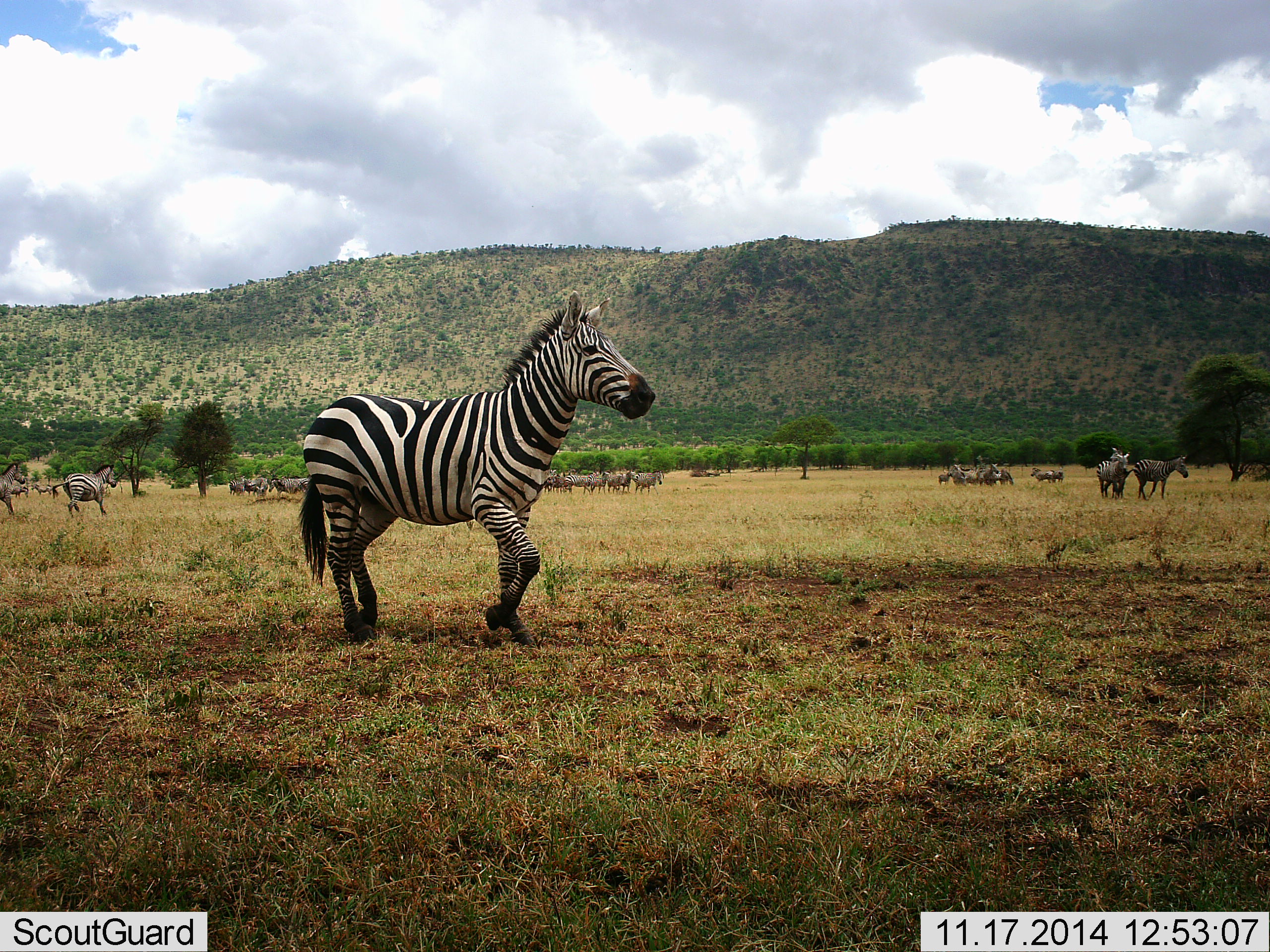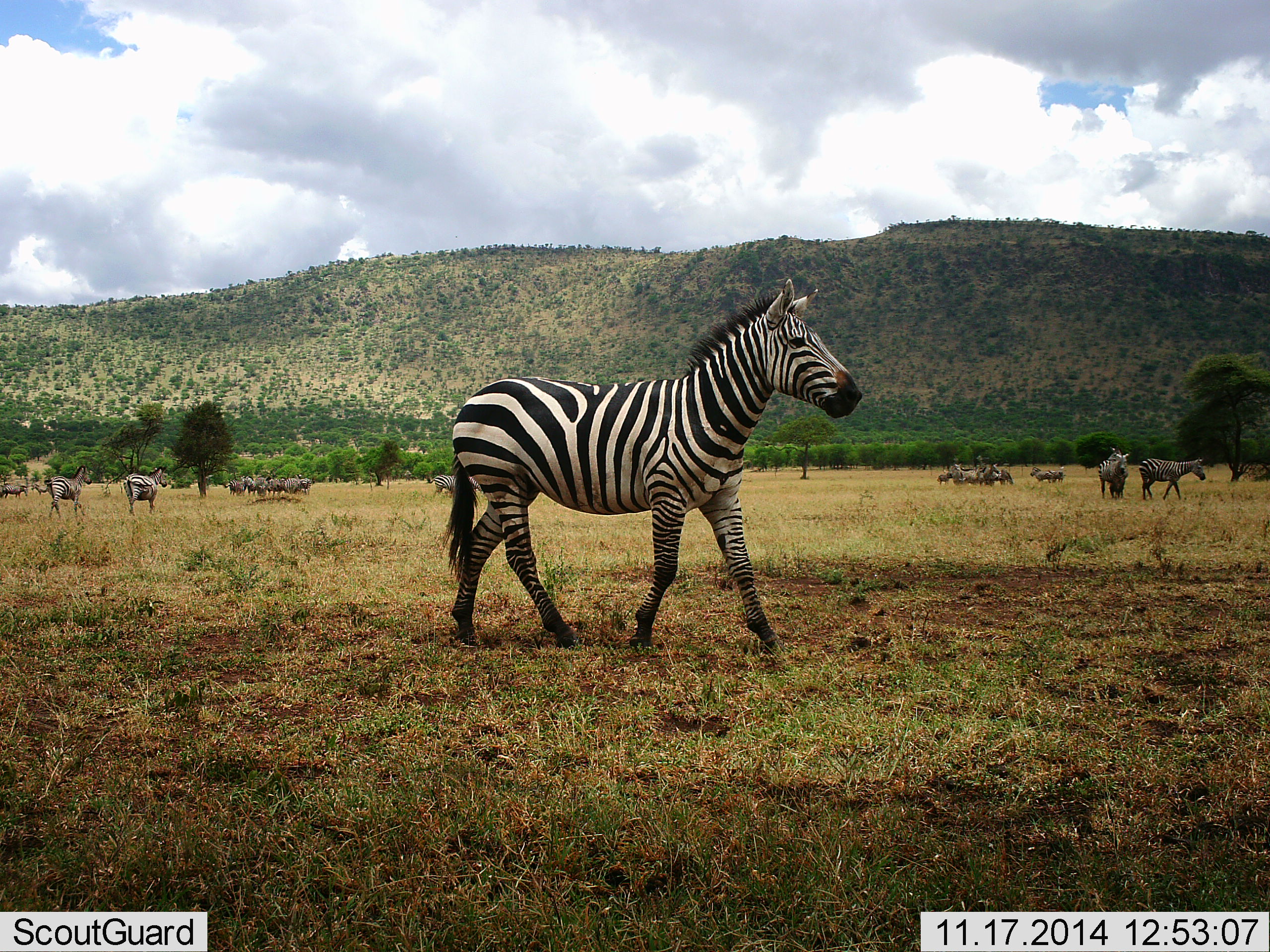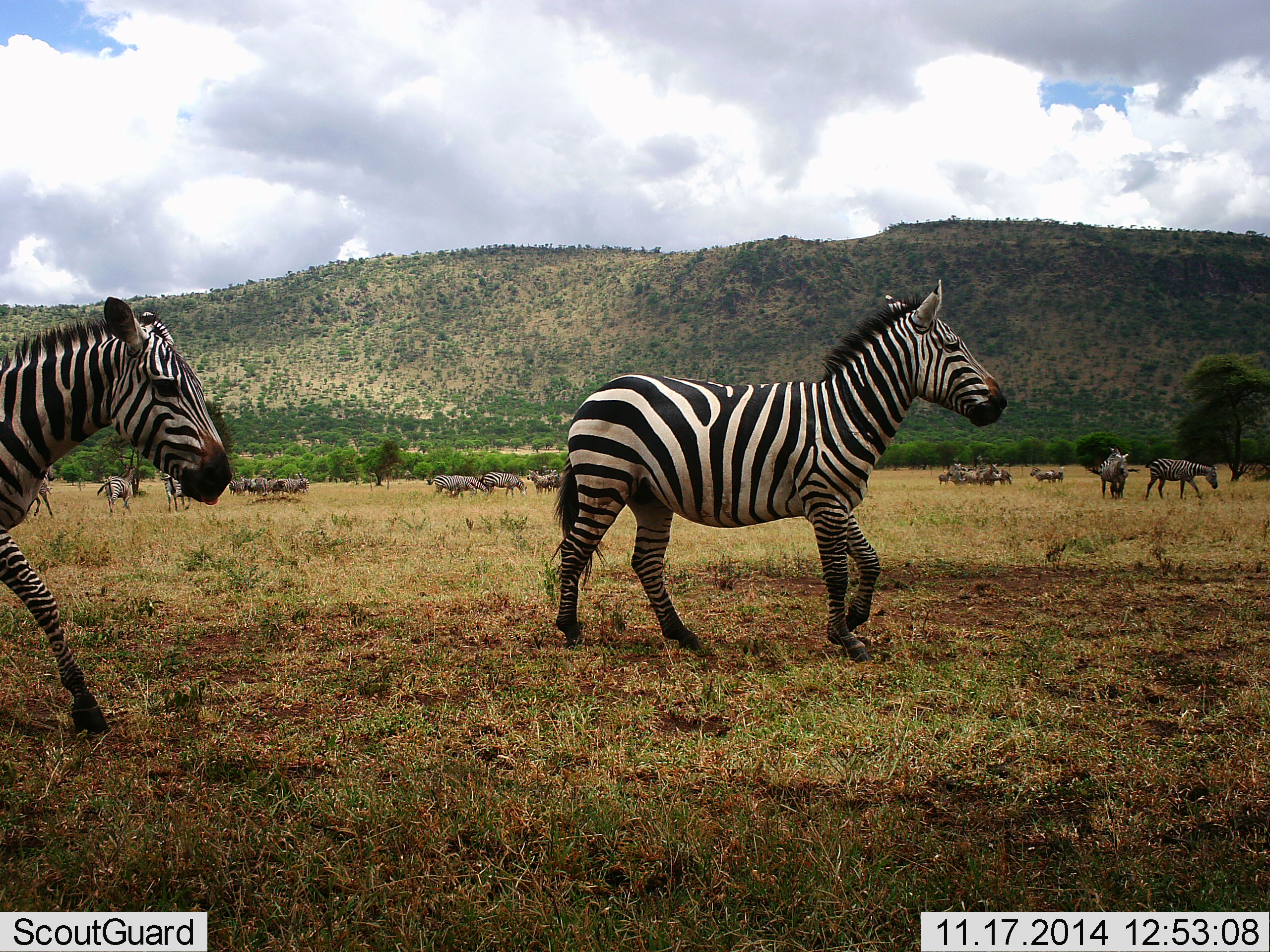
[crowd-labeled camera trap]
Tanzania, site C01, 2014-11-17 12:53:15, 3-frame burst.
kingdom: Animalia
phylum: Chordata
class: Mammalia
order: Perissodactyla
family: Equidae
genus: Equus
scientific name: Equus quagga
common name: plains zebra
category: zebra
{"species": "zebra (plains zebra) (Equus quagga)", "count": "11-50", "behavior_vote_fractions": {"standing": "70%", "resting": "0%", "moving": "100%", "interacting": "0%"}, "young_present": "0%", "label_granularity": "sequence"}